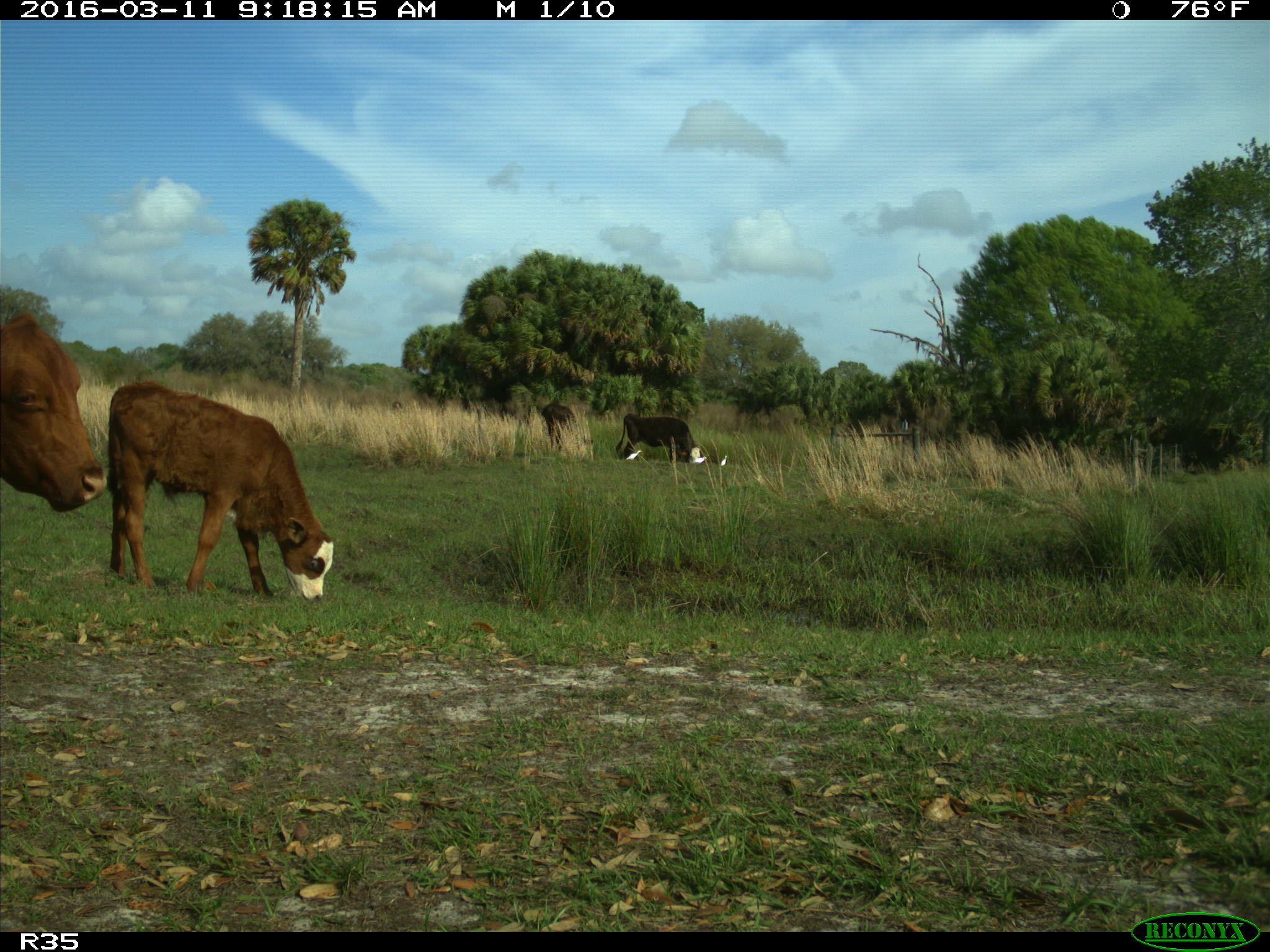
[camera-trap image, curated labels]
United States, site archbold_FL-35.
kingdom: Animalia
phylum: Chordata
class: Mammalia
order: Artiodactyla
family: Bovidae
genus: Bos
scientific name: Bos taurus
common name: domestic cow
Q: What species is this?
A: Bos taurus (domestic cow).